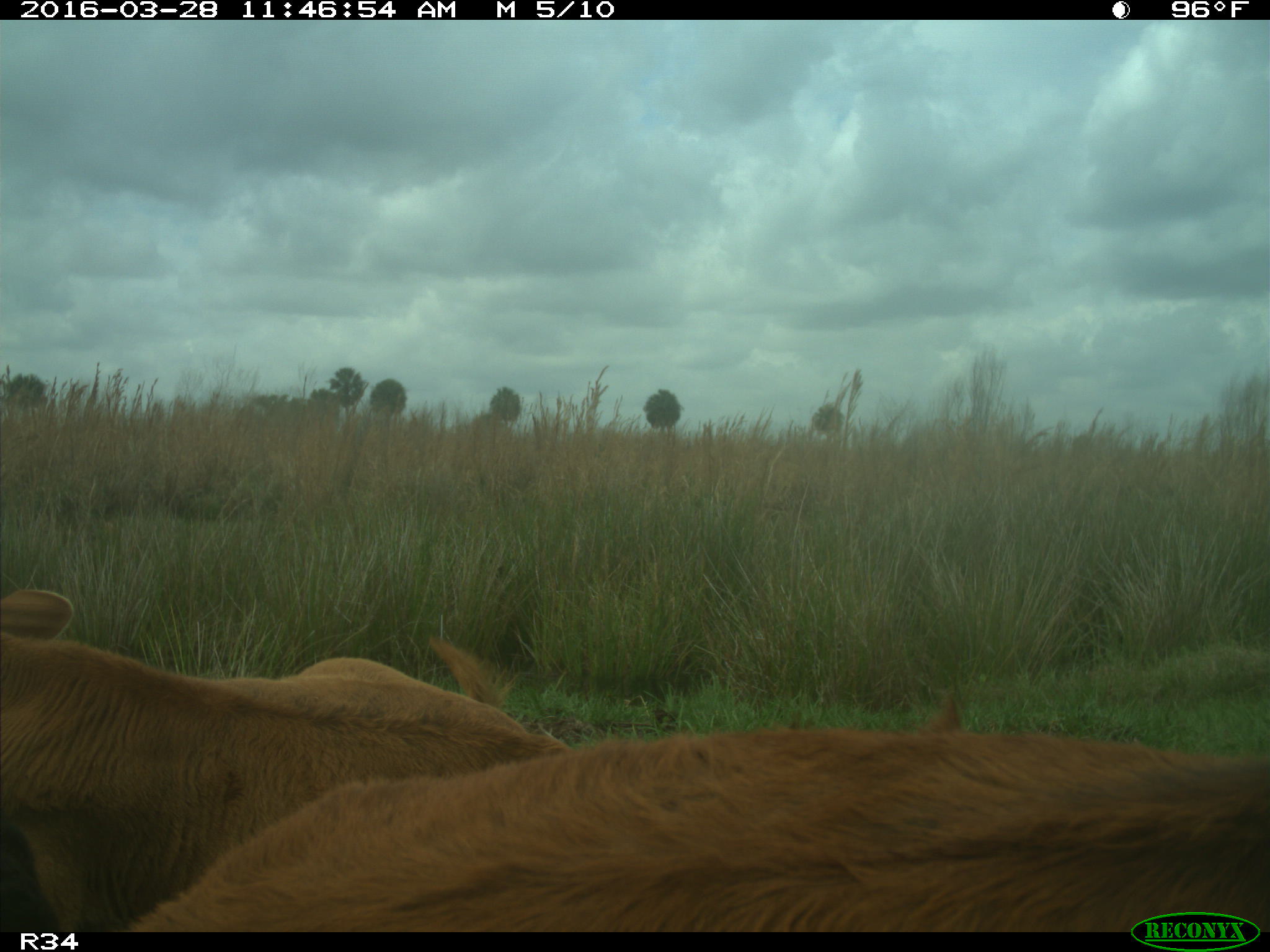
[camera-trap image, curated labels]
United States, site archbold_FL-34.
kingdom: Animalia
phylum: Chordata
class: Mammalia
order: Artiodactyla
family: Bovidae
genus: Bos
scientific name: Bos taurus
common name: domestic cow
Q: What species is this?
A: Bos taurus (domestic cow).